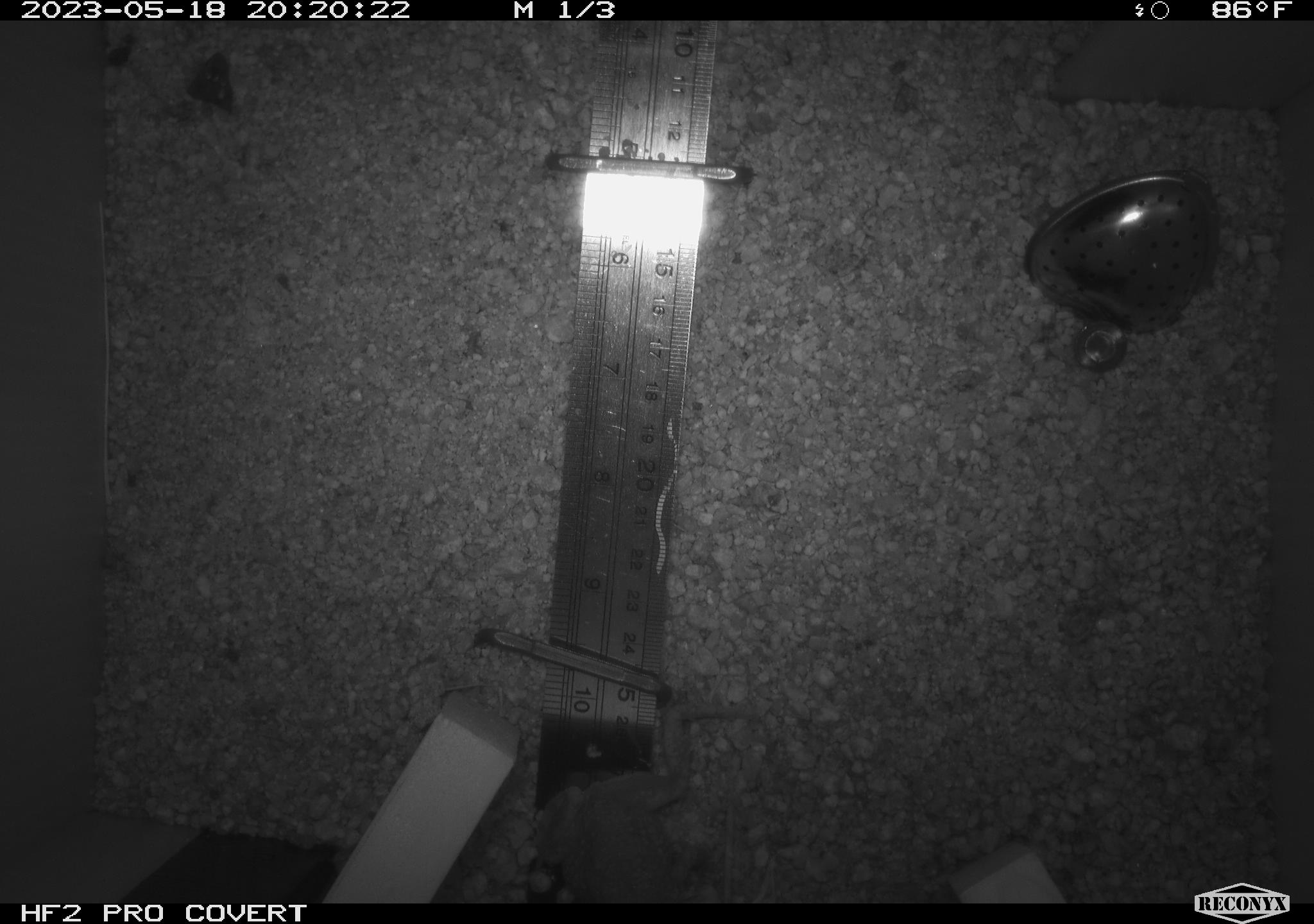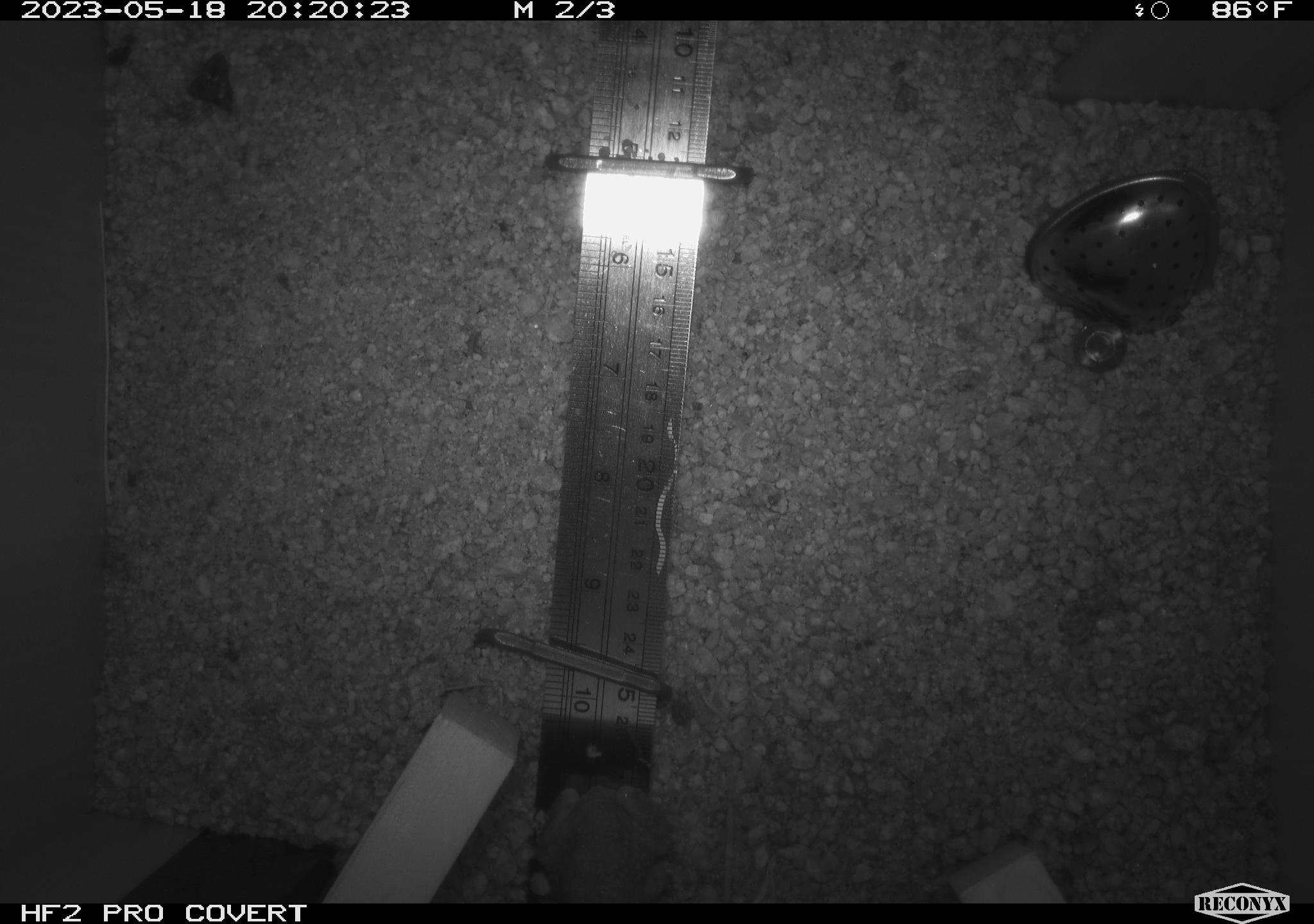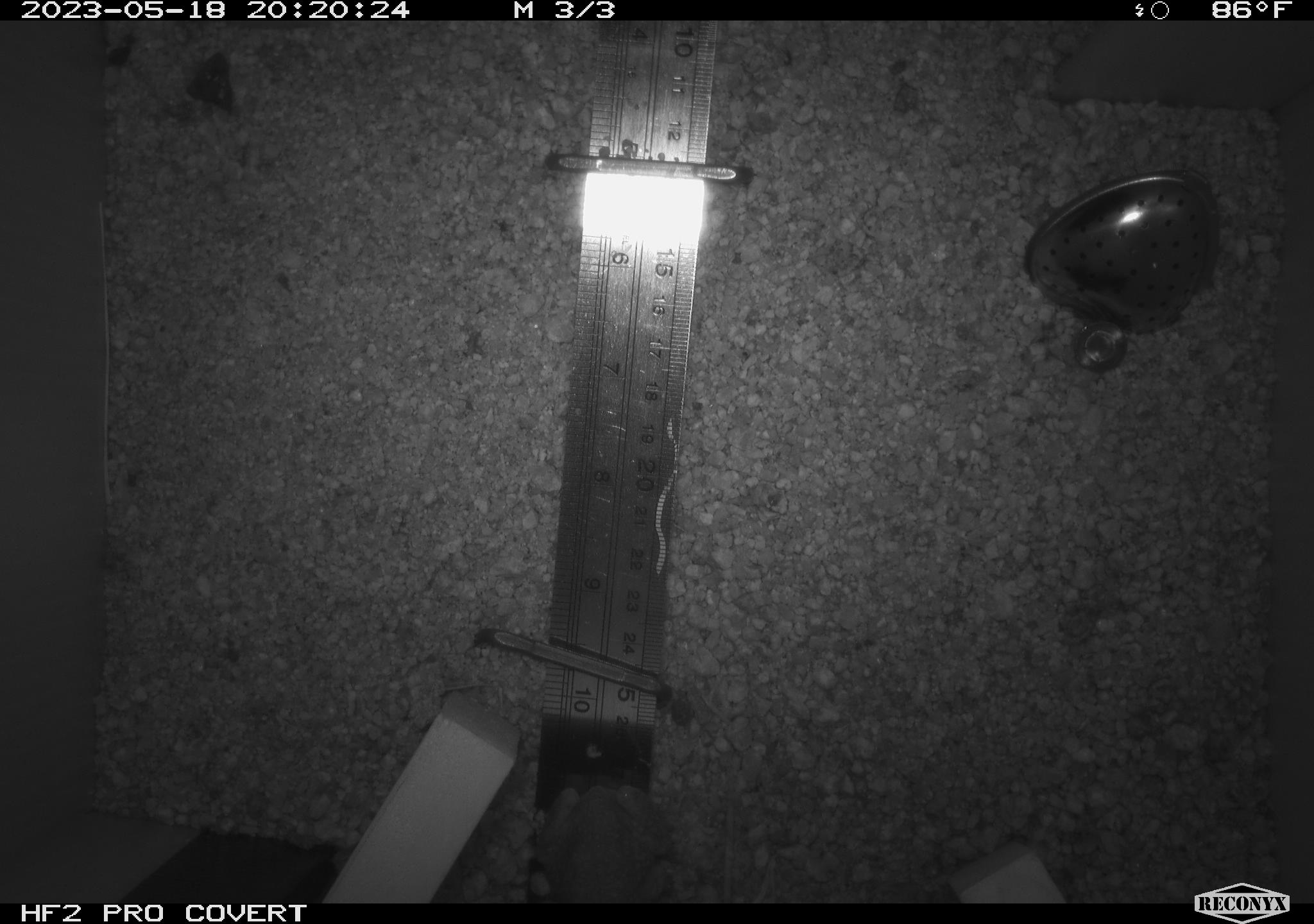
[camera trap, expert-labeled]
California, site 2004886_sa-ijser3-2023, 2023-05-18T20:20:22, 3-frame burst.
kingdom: Animalia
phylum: Chordata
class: Amphibia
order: Anura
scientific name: Anura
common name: frogs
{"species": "frogs (Anura)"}